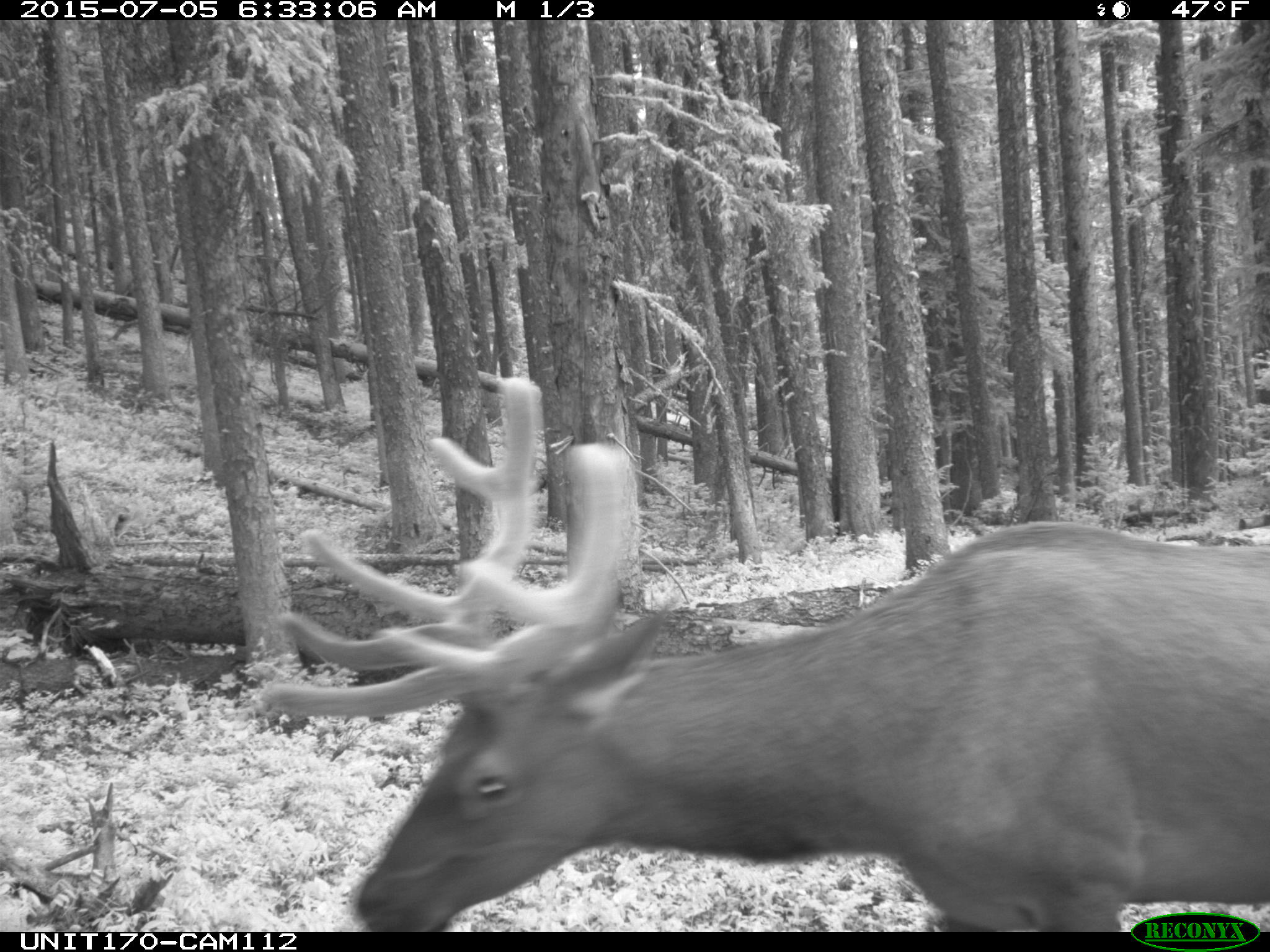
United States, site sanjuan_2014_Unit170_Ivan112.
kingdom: Animalia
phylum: Chordata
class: Mammalia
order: Artiodactyla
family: Cervidae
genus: Cervus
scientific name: Cervus elaphus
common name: red deer